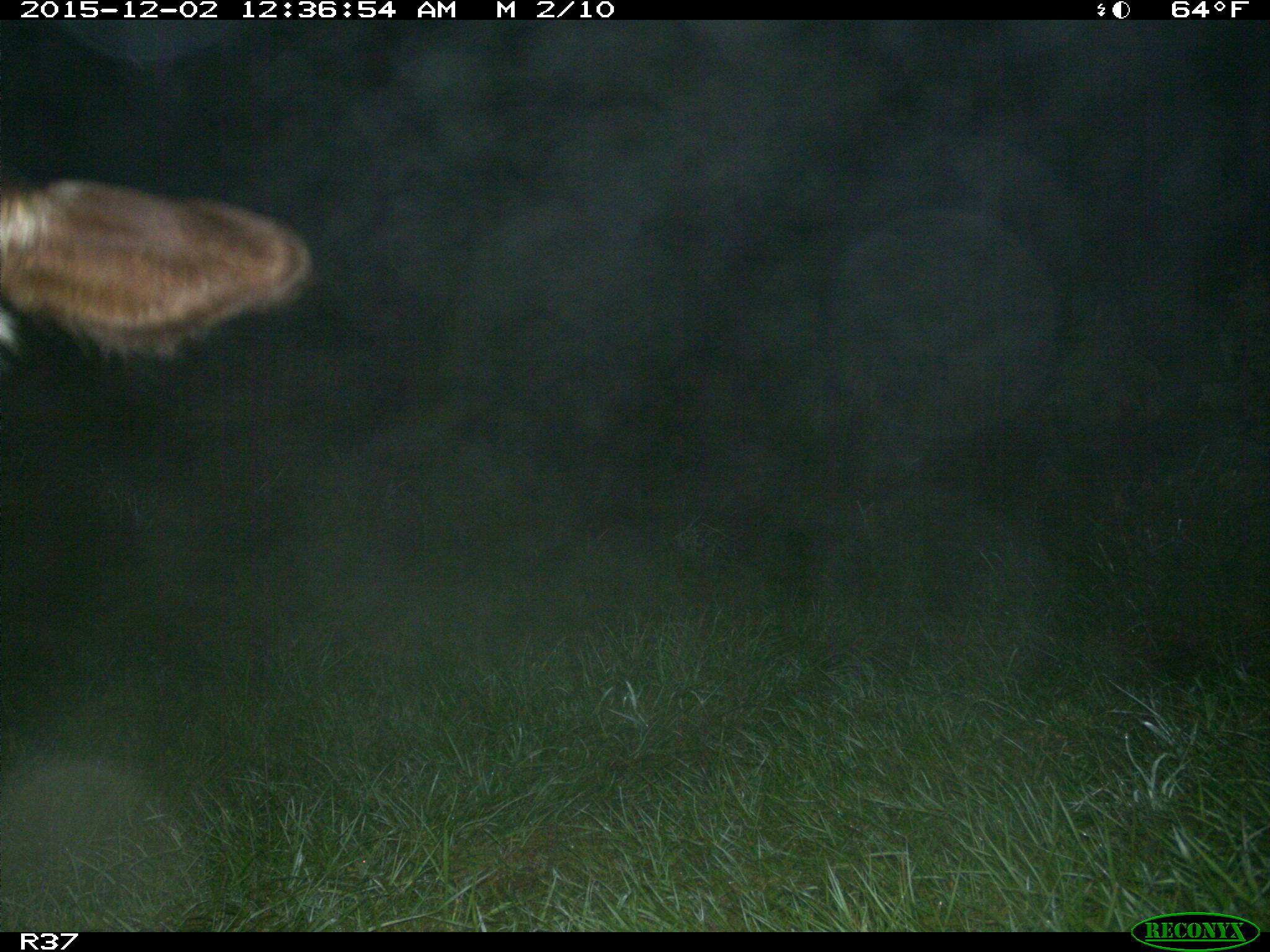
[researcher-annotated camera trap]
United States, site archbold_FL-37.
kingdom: Animalia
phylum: Chordata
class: Mammalia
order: Artiodactyla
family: Bovidae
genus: Bos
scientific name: Bos taurus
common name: domestic cow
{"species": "Bos taurus (domestic cow)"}